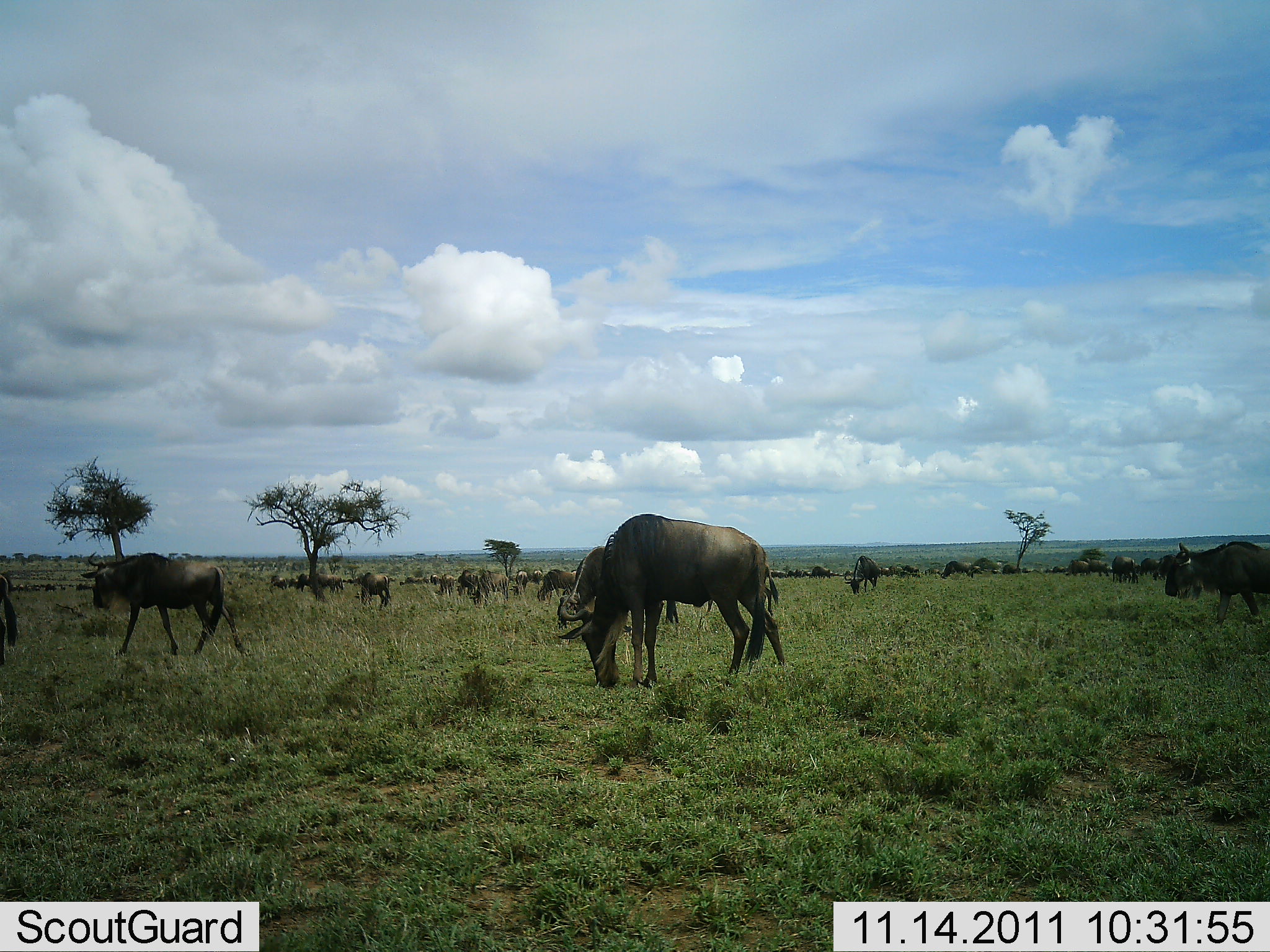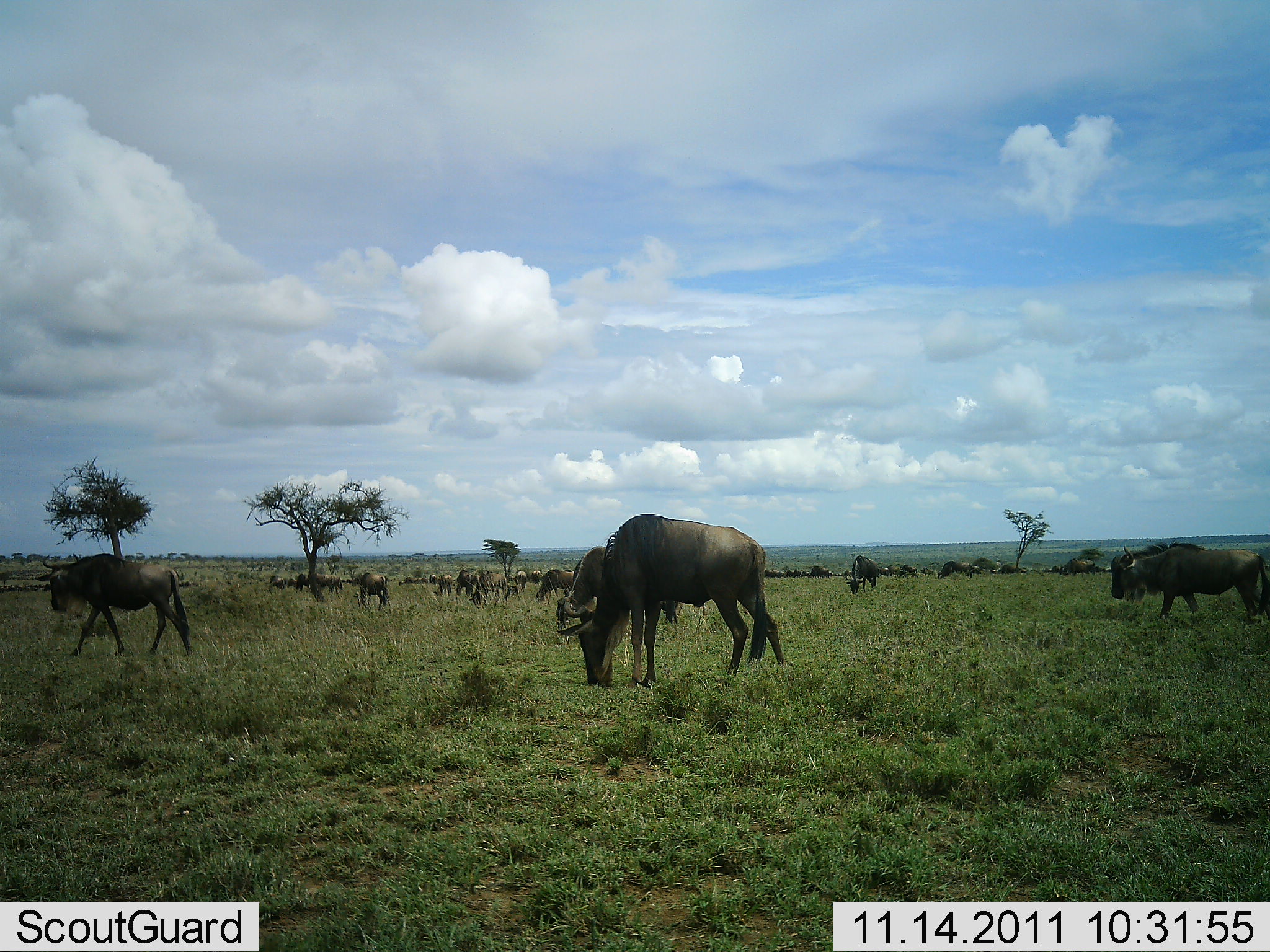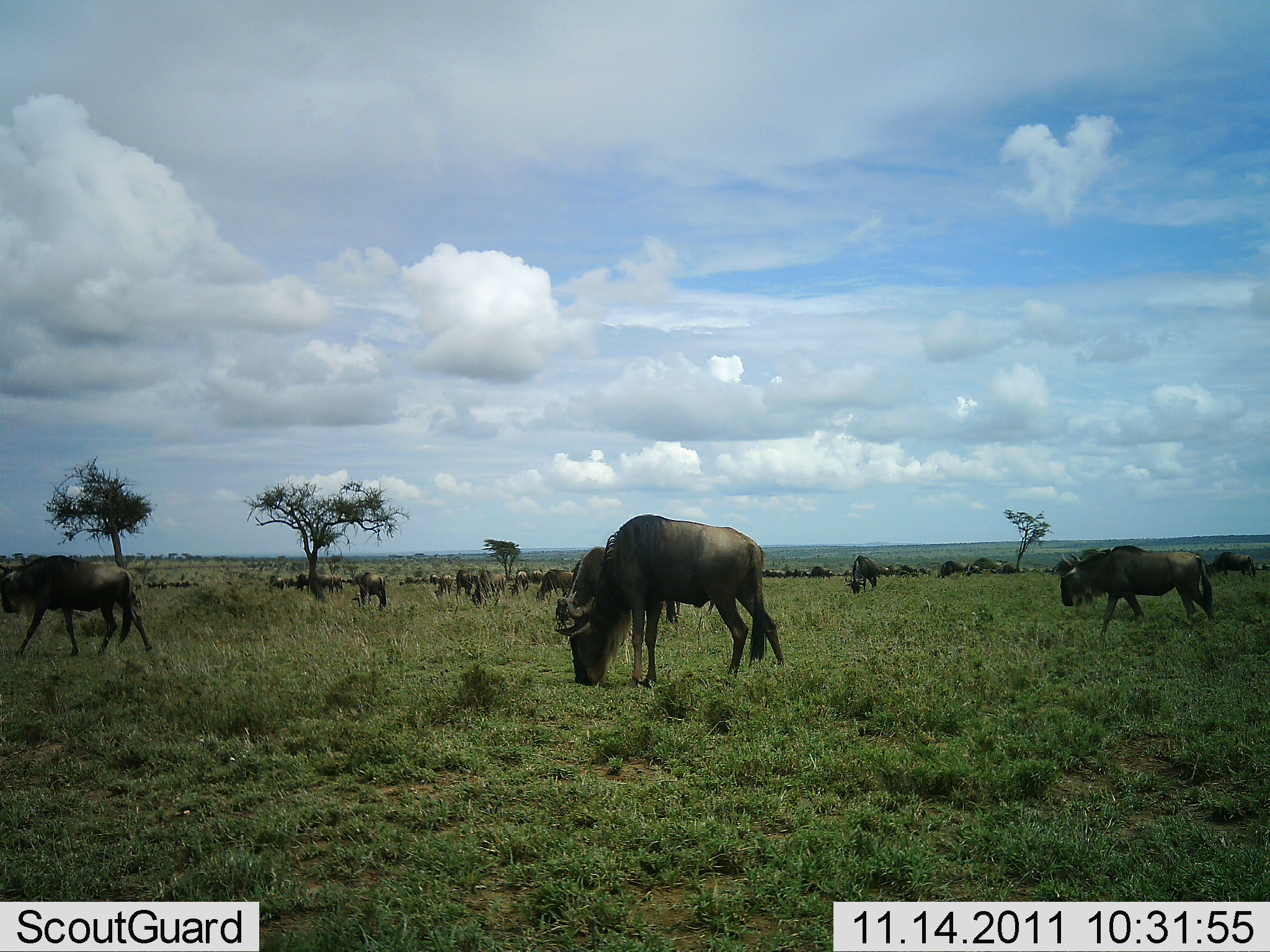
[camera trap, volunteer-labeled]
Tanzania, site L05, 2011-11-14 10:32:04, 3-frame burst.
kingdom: Animalia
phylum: Chordata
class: Mammalia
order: Artiodactyla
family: Bovidae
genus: Connochaetes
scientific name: Connochaetes taurinus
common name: blue wildebeest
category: wildebeest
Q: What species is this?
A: Wildebeest (blue wildebeest) (Connochaetes taurinus).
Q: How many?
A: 11-50.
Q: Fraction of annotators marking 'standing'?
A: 38%.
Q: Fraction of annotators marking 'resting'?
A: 0%.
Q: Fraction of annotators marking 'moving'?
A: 46%.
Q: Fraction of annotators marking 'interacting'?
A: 8%.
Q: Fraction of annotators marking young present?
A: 0%.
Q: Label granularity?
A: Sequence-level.